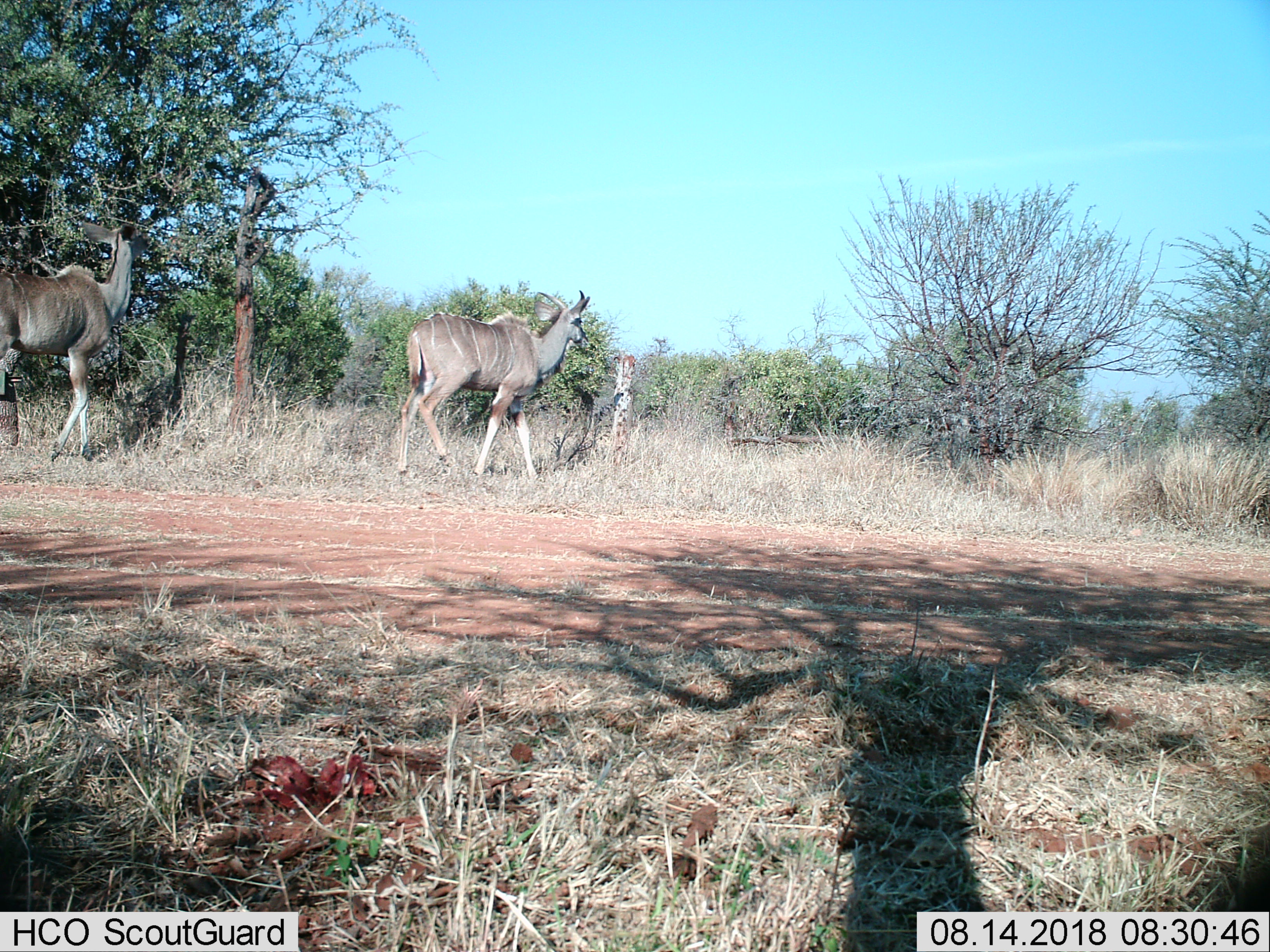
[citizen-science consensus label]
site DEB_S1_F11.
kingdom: Animalia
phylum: Chordata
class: Mammalia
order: Artiodactyla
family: Bovidae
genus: Tragelaphus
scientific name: Tragelaphus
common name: kudu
Kudu (Tragelaphus), count 2. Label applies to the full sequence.